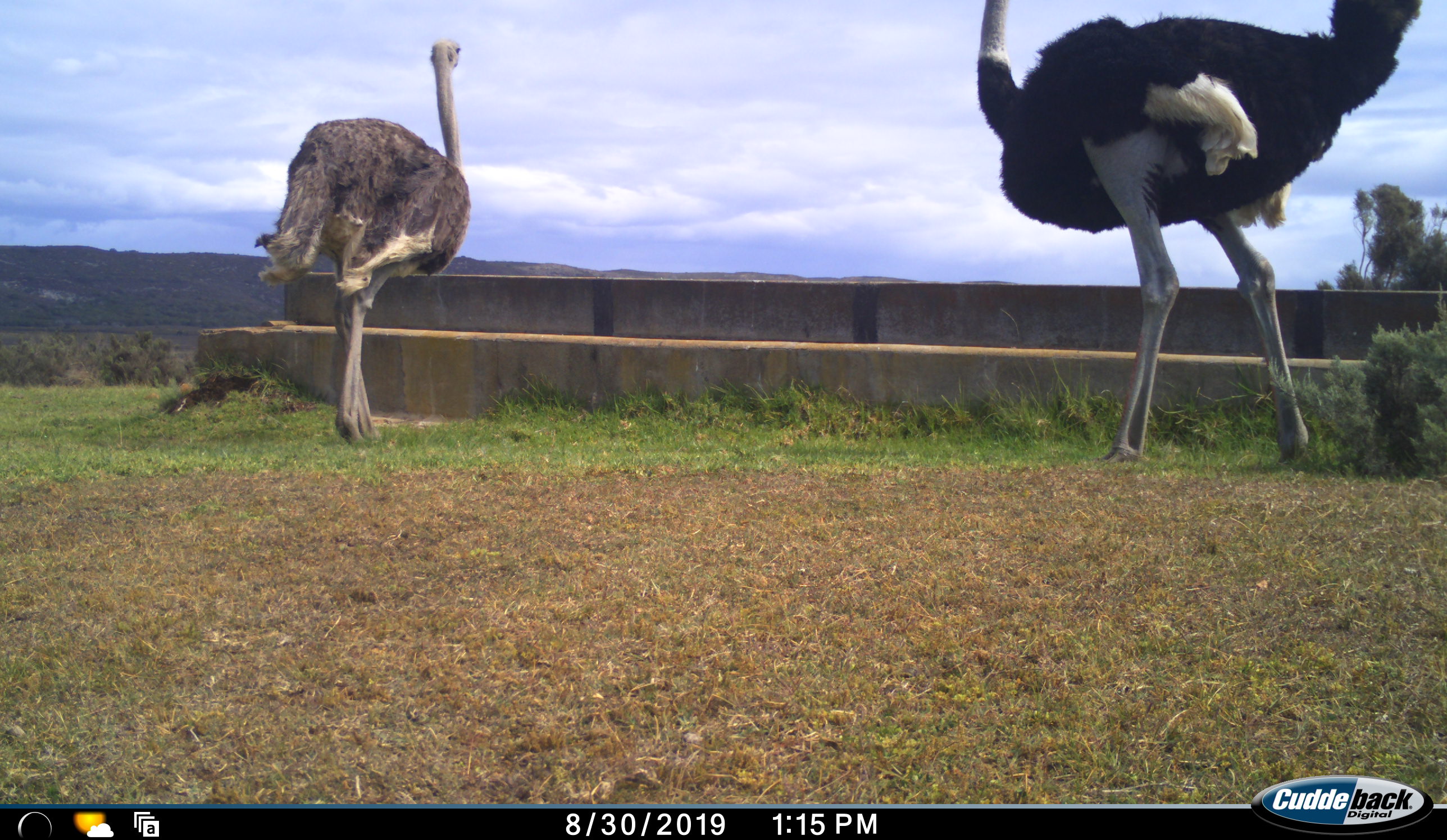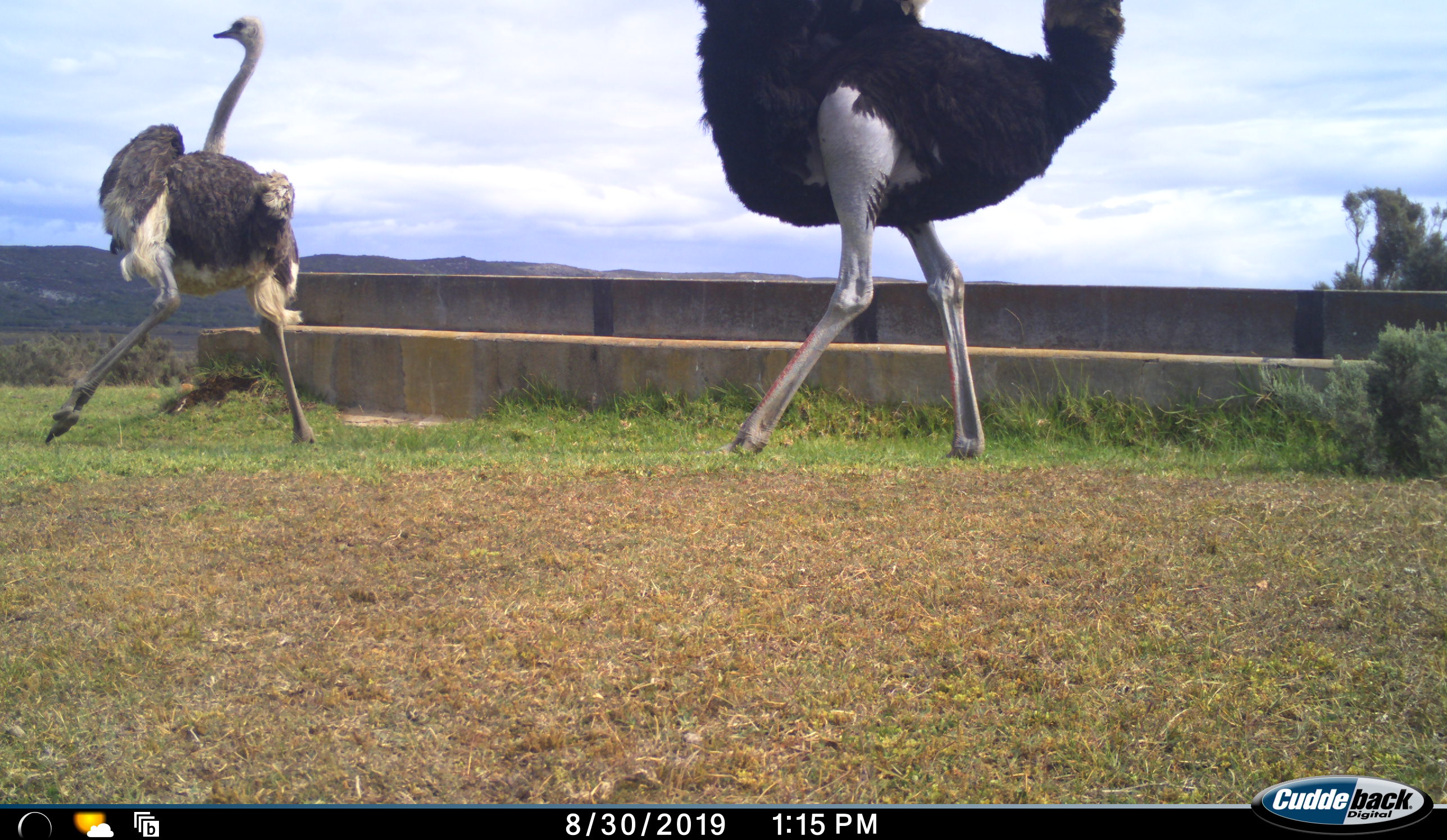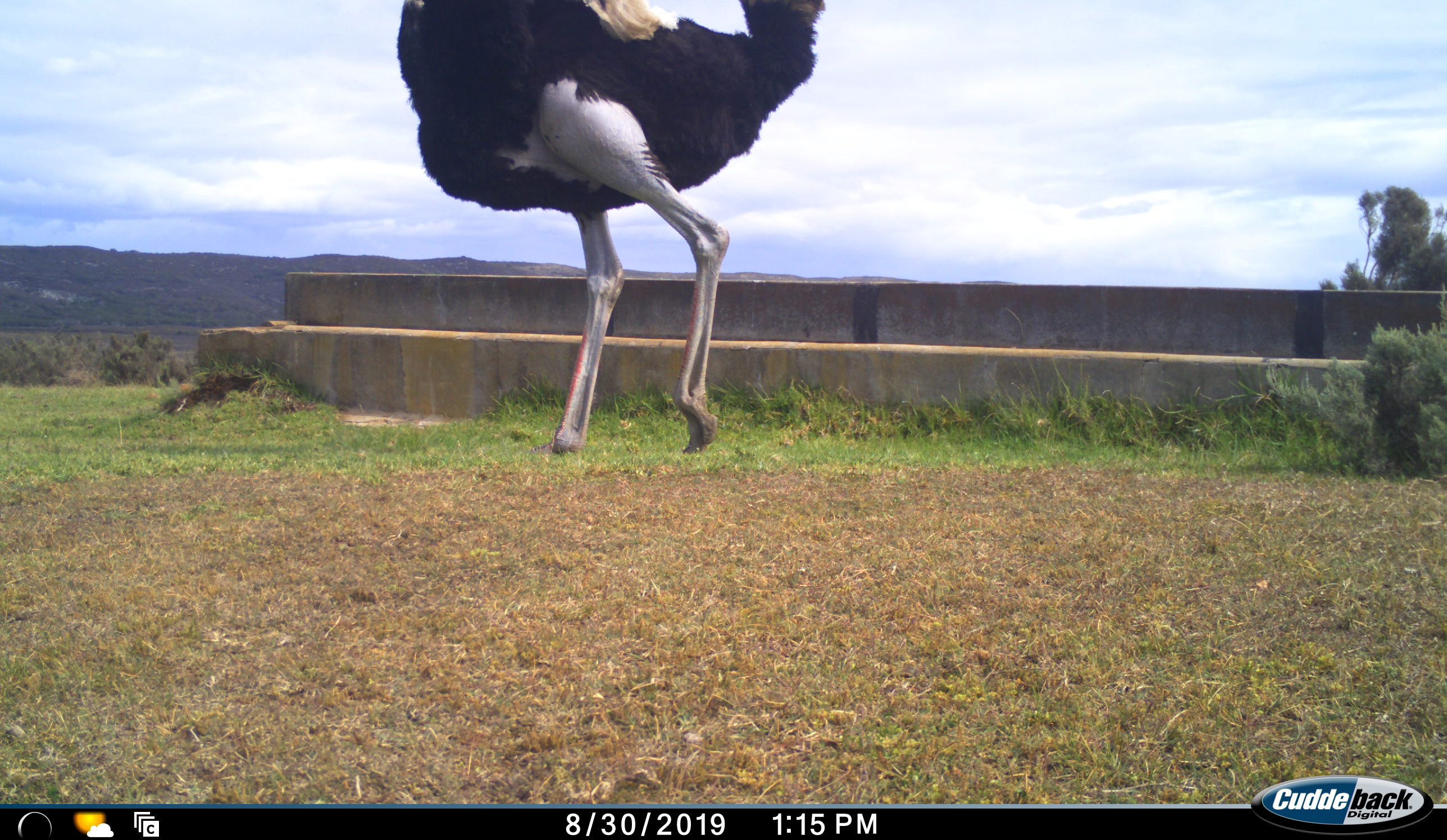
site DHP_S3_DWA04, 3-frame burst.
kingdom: Animalia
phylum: Chordata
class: Aves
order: Struthioniformes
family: Struthionidae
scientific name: Struthionidae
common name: ostrich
Ostrich (Struthionidae), count 2. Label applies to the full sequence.